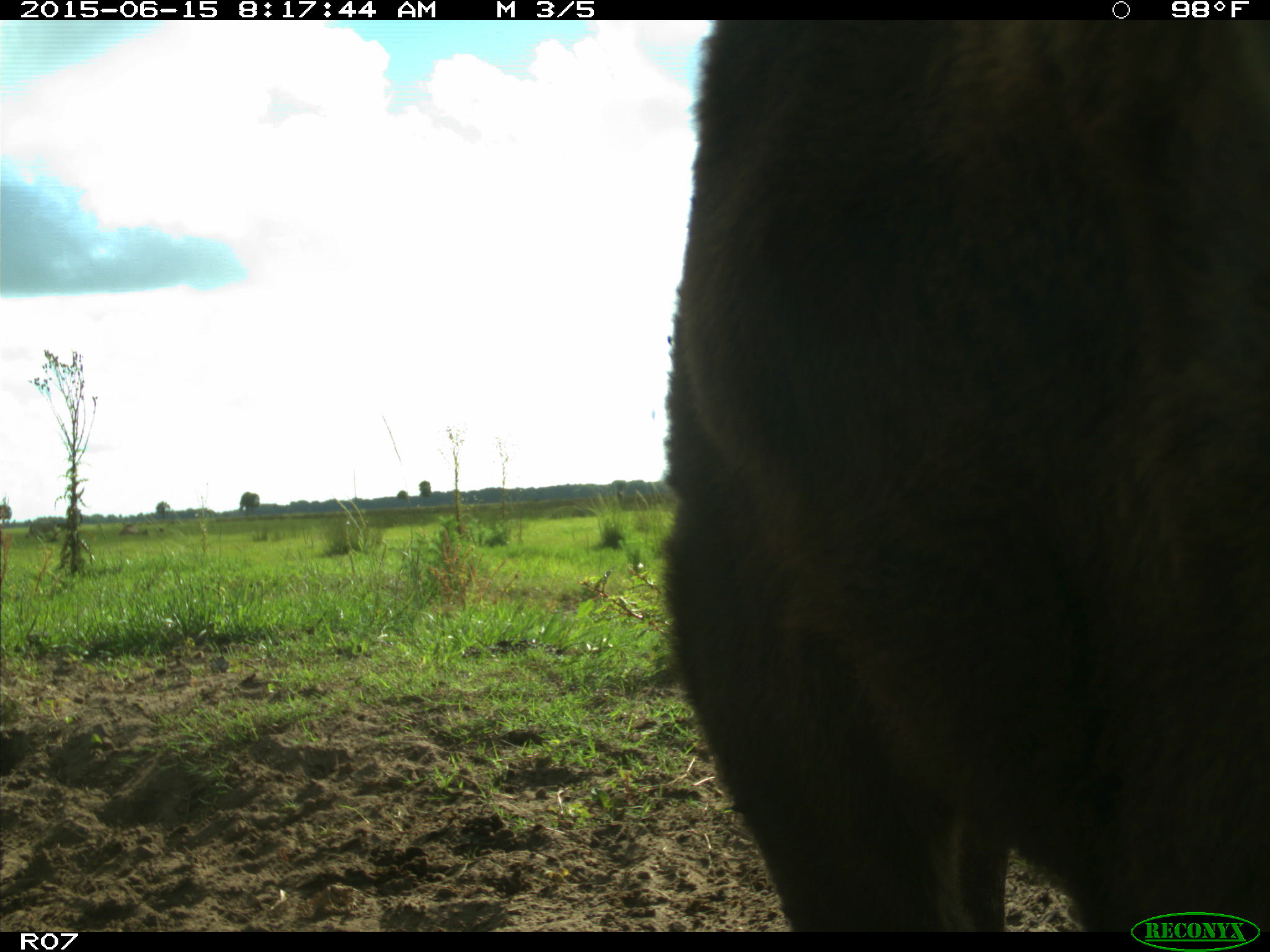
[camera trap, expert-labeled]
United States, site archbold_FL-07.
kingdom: Animalia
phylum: Chordata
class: Mammalia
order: Artiodactyla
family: Bovidae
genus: Bos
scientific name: Bos taurus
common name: domestic cow